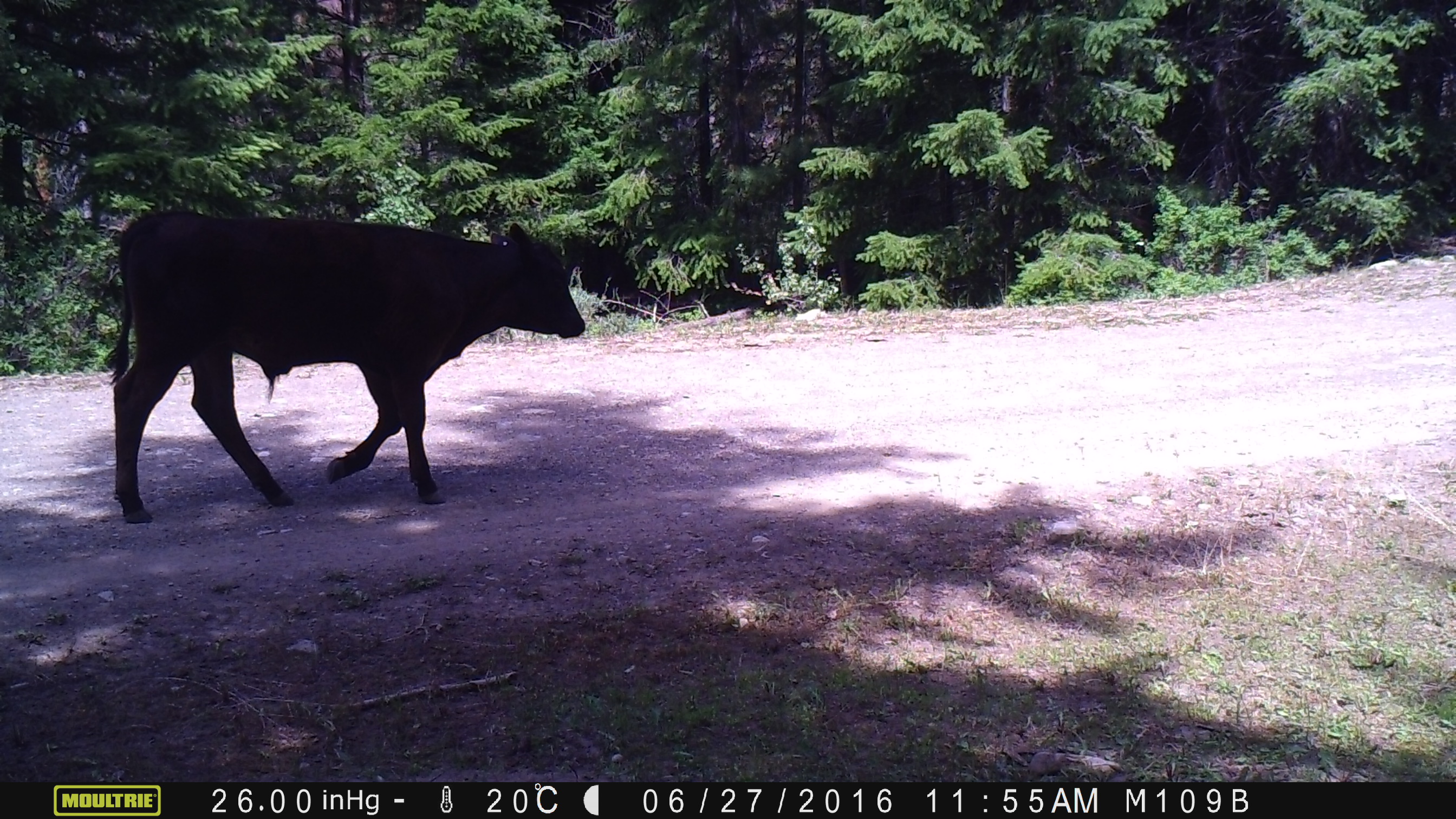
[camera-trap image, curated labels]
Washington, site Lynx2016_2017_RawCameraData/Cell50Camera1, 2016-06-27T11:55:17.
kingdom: Animalia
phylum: Chordata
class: Mammalia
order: Artiodactyla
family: Bovidae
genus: Bos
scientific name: Bos taurus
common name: domestic cattle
Domestic cattle (Bos taurus). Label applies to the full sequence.